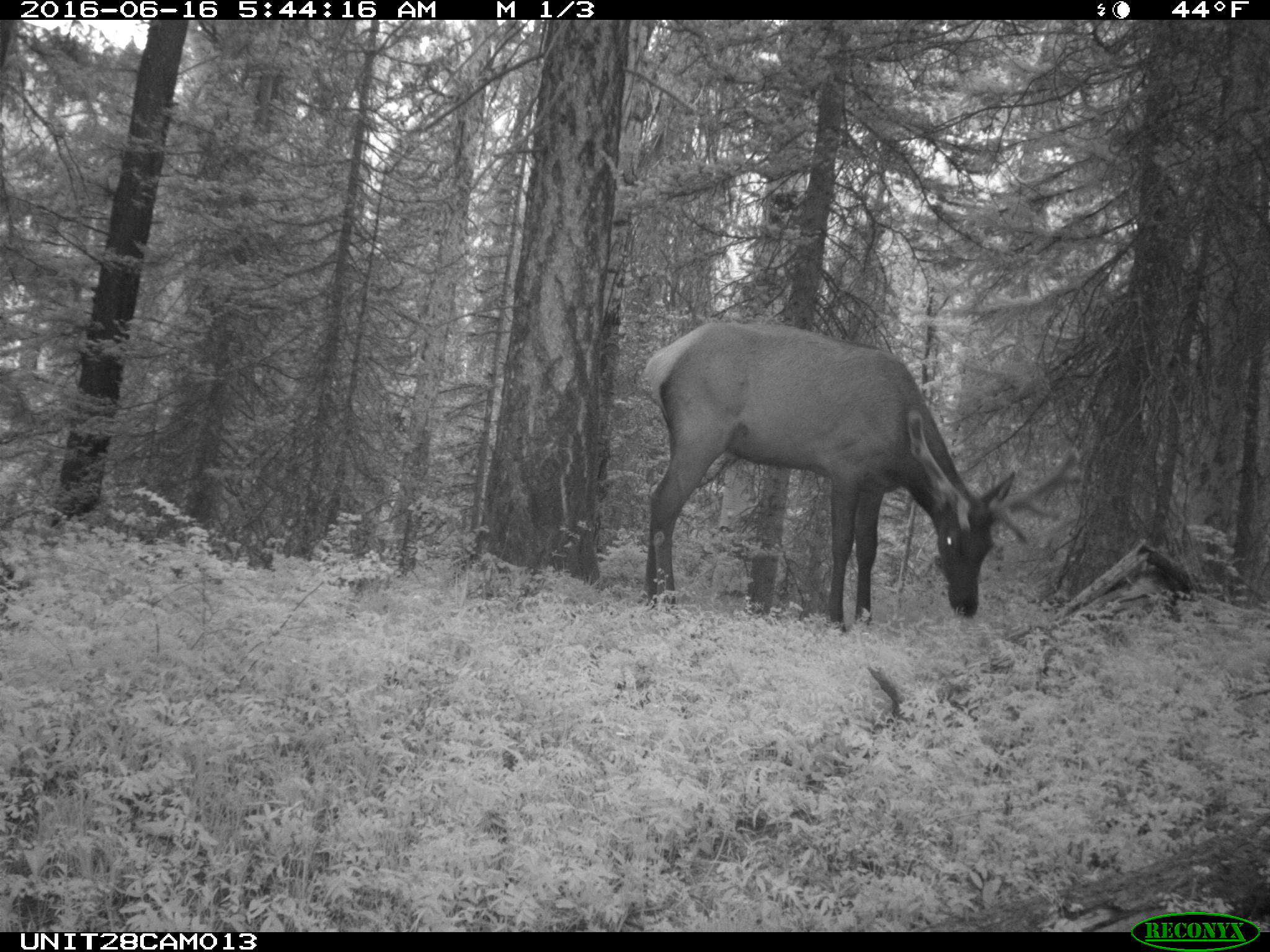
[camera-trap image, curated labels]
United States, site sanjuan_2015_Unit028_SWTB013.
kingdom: Animalia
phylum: Chordata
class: Mammalia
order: Artiodactyla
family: Cervidae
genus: Cervus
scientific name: Cervus elaphus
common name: red deer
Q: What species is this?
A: Cervus elaphus (red deer).